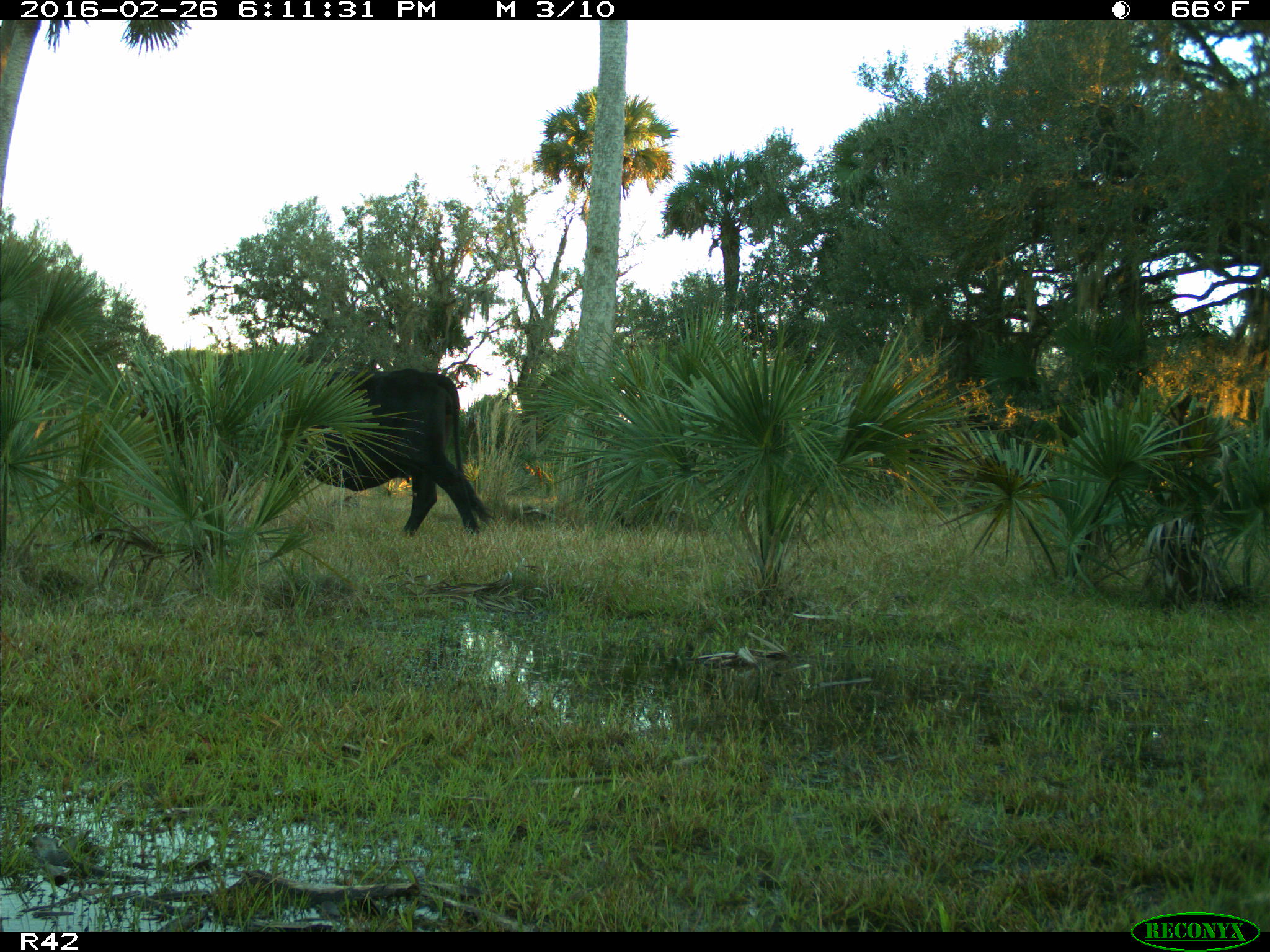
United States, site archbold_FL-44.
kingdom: Animalia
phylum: Chordata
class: Mammalia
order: Artiodactyla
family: Bovidae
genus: Bos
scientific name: Bos taurus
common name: domestic cow